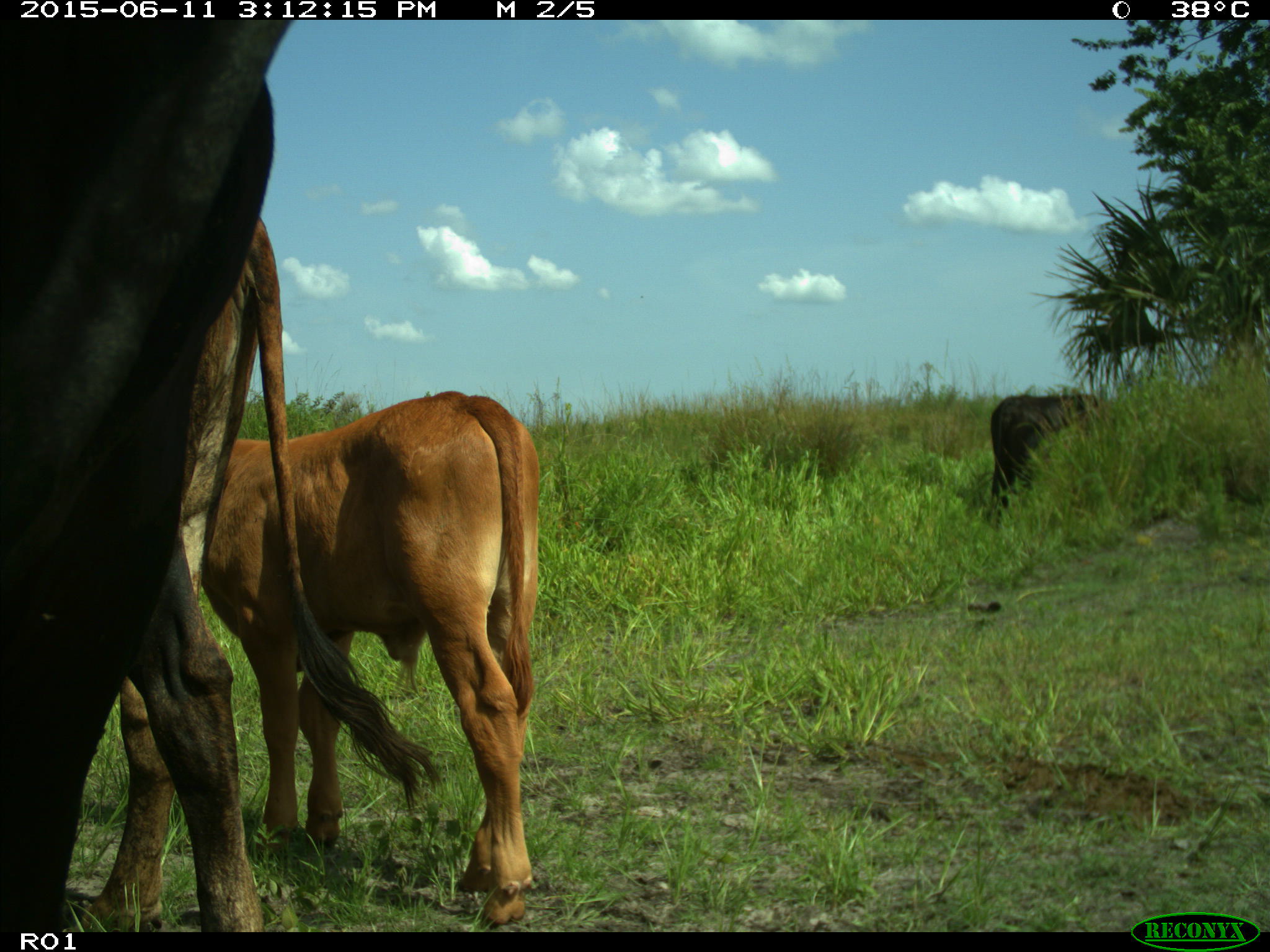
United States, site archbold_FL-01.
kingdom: Animalia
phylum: Chordata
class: Mammalia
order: Artiodactyla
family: Bovidae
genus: Bos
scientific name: Bos taurus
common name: domestic cow